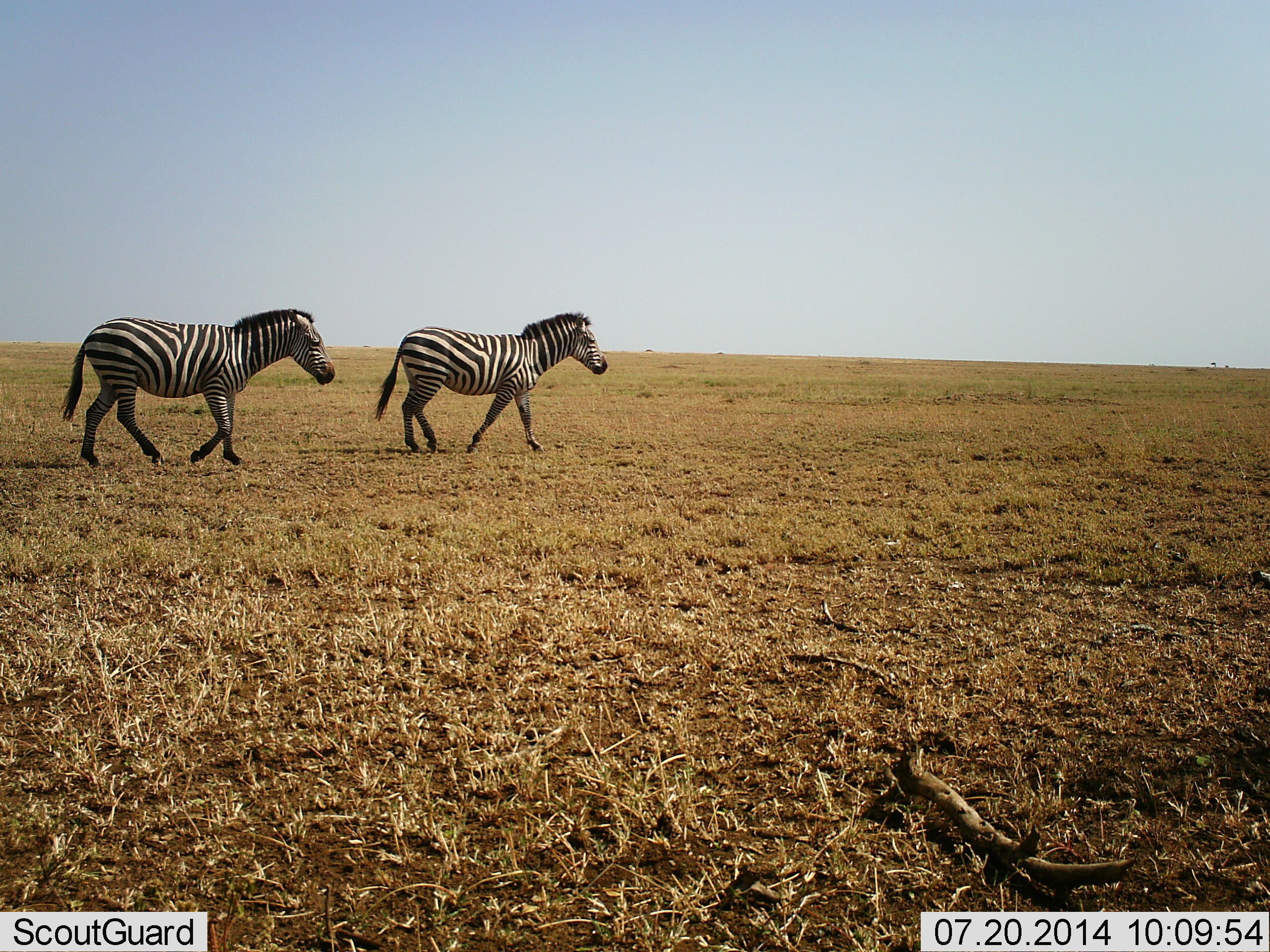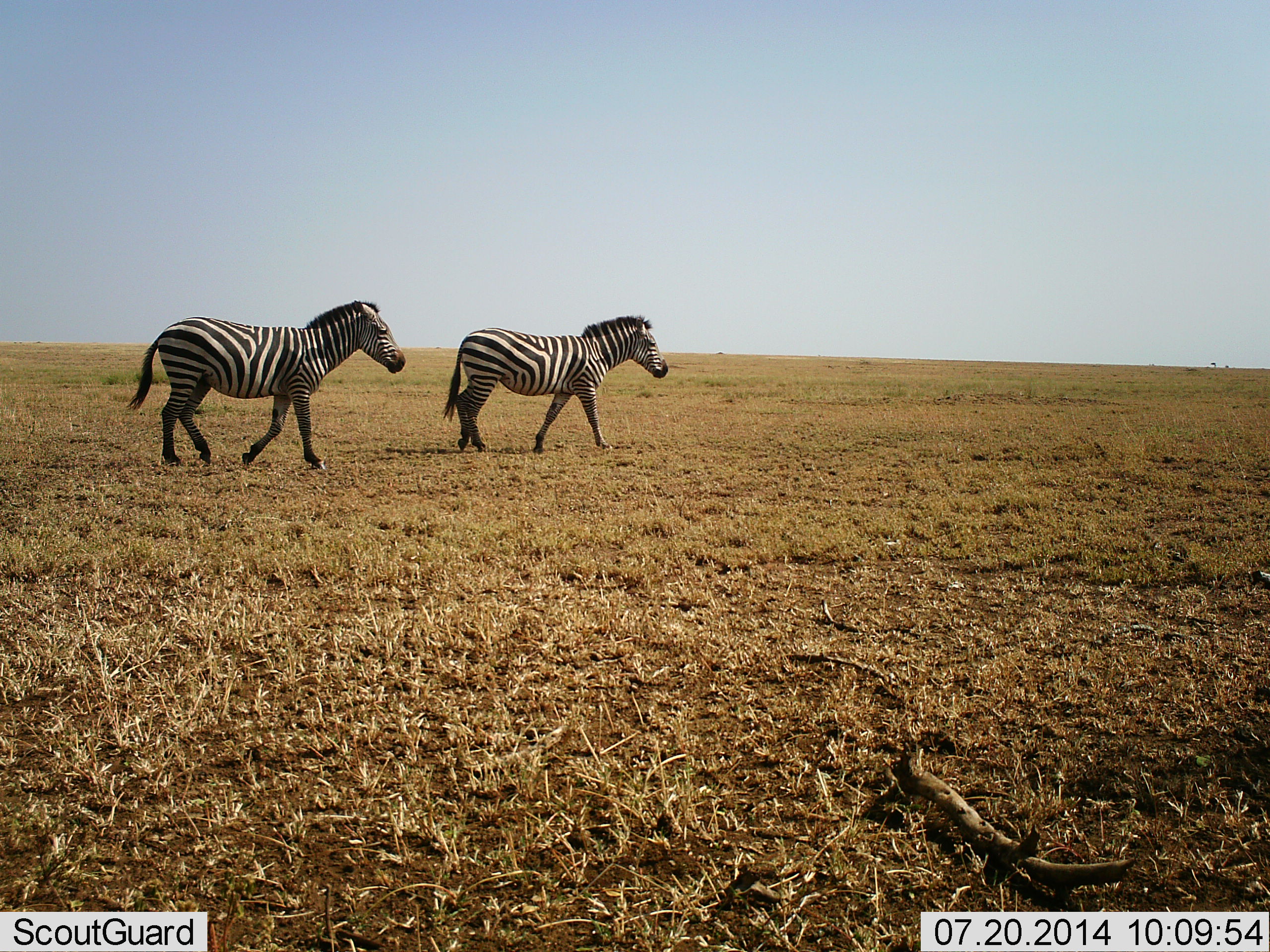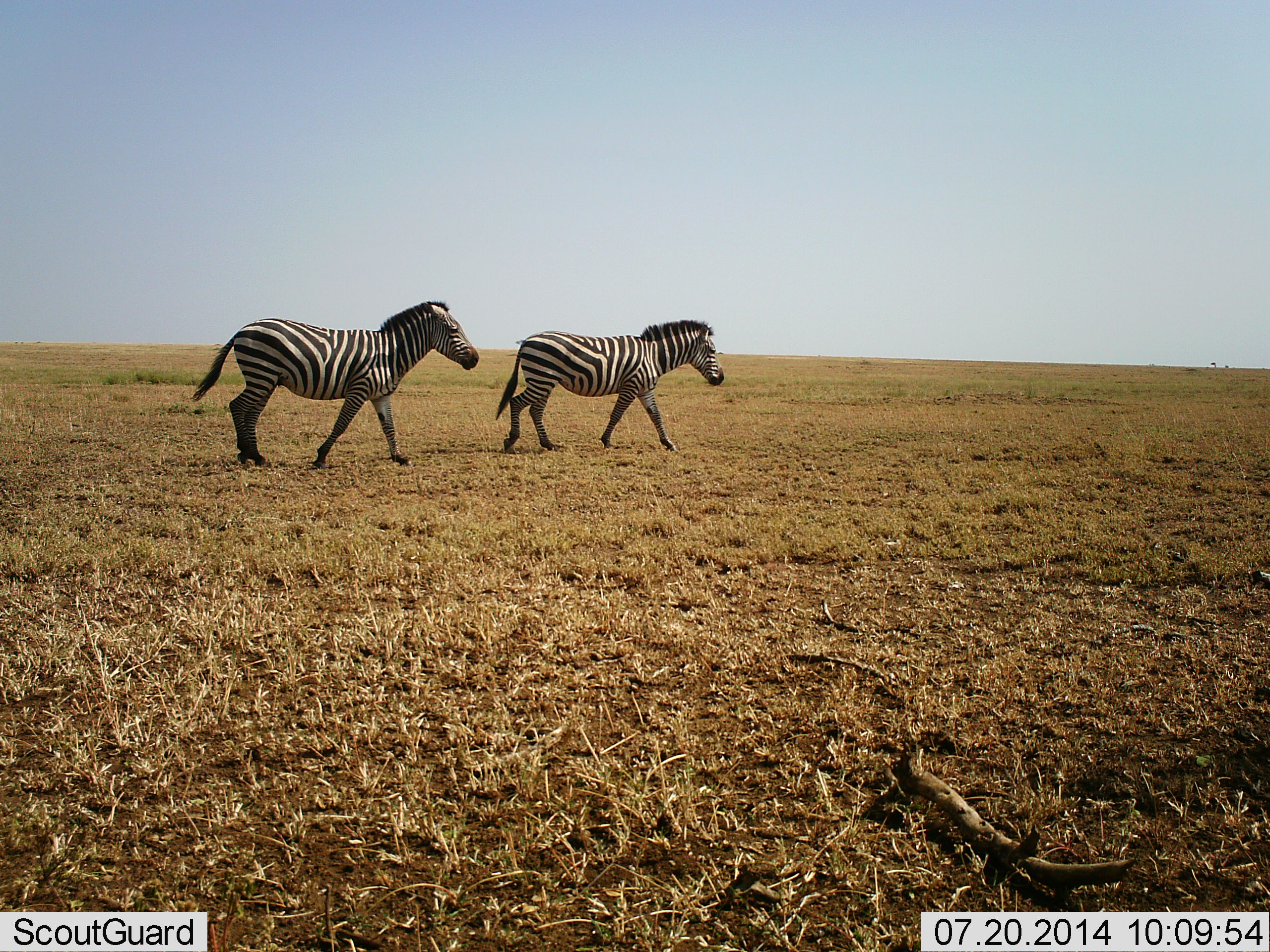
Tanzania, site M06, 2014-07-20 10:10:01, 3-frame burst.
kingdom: Animalia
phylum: Chordata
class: Mammalia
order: Perissodactyla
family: Equidae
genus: Equus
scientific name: Equus quagga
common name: plains zebra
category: zebra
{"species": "zebra (plains zebra) (Equus quagga)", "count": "2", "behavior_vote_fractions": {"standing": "0%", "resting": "0%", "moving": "100%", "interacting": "0%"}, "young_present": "0%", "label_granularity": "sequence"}